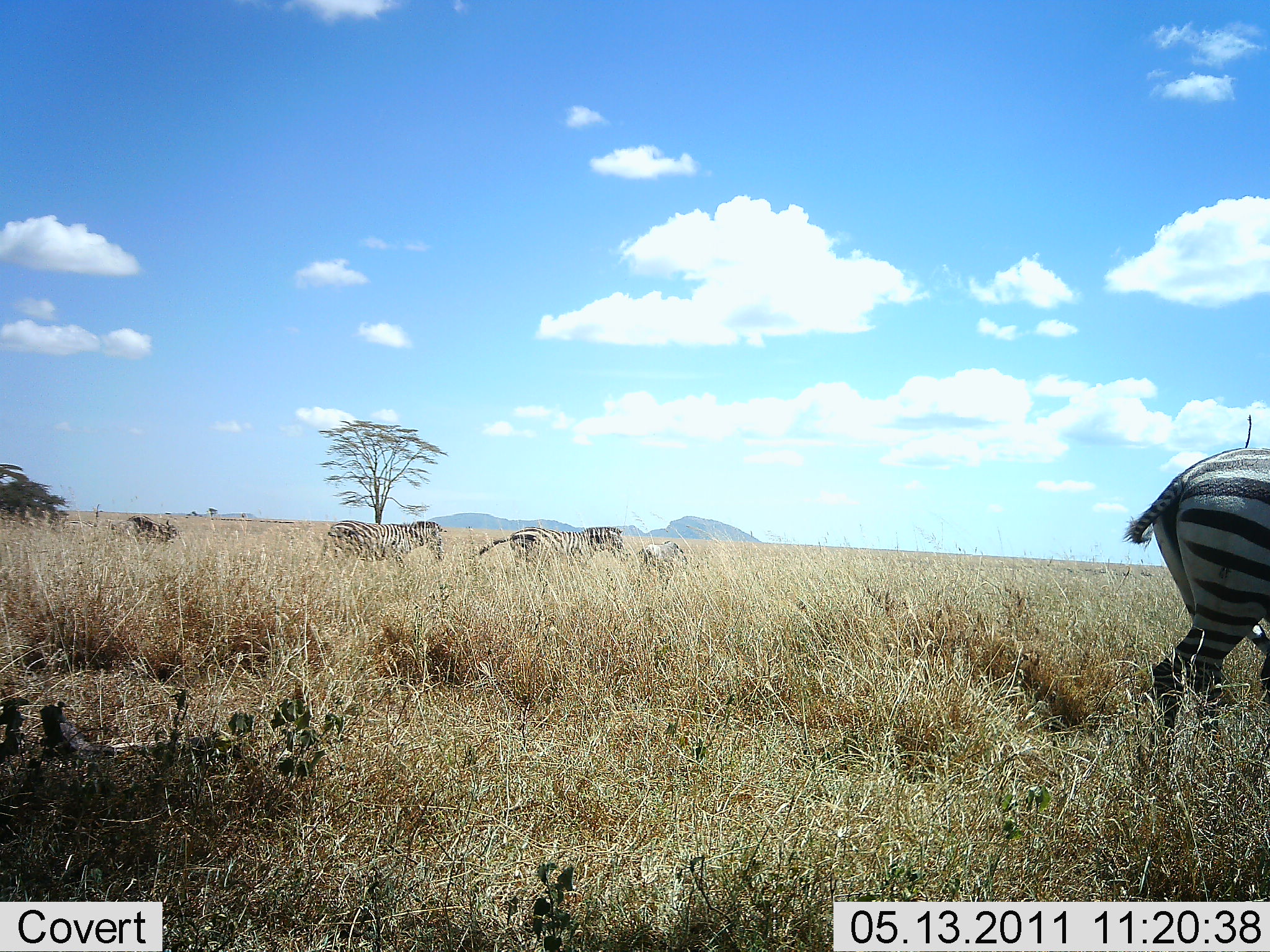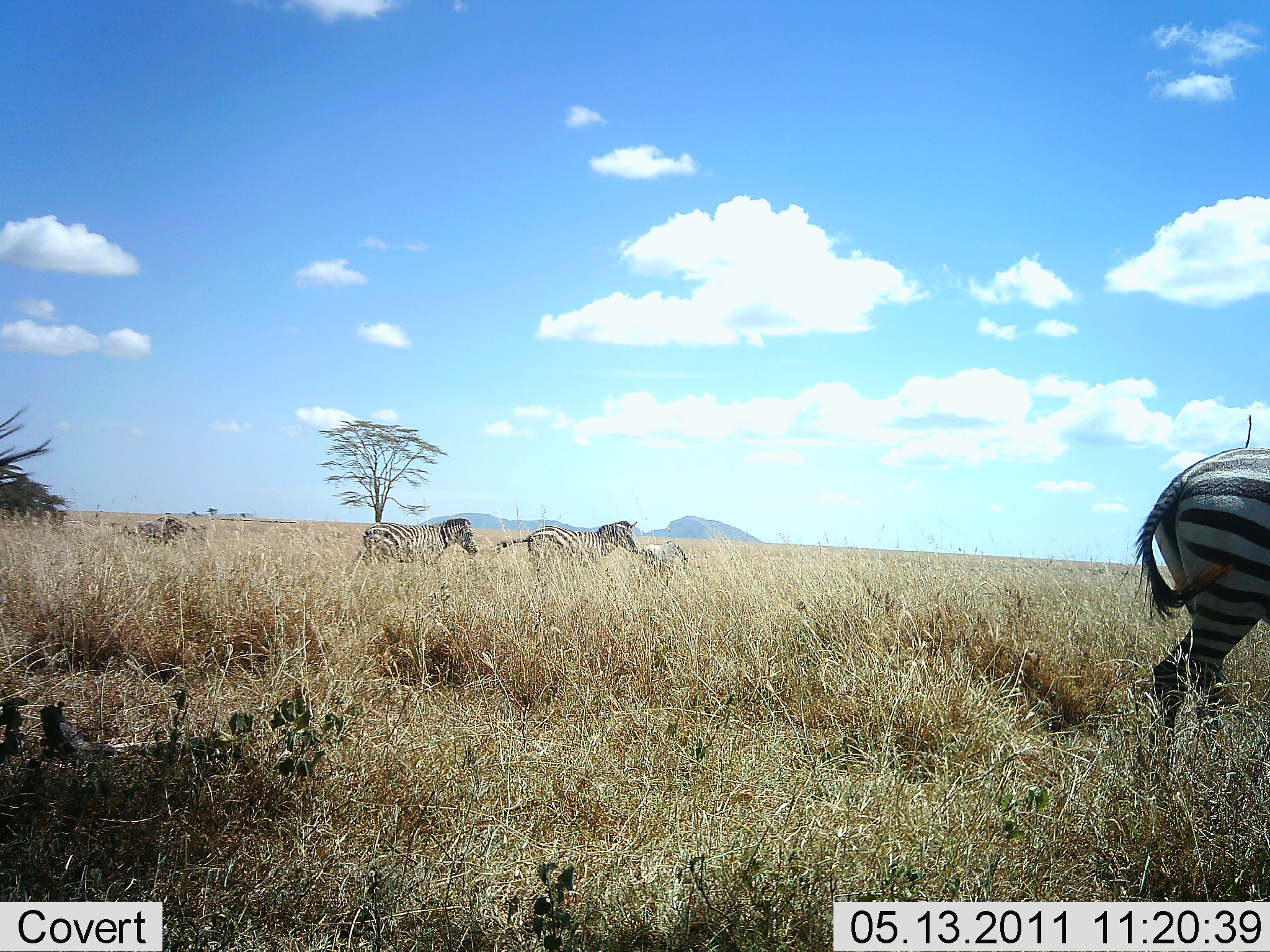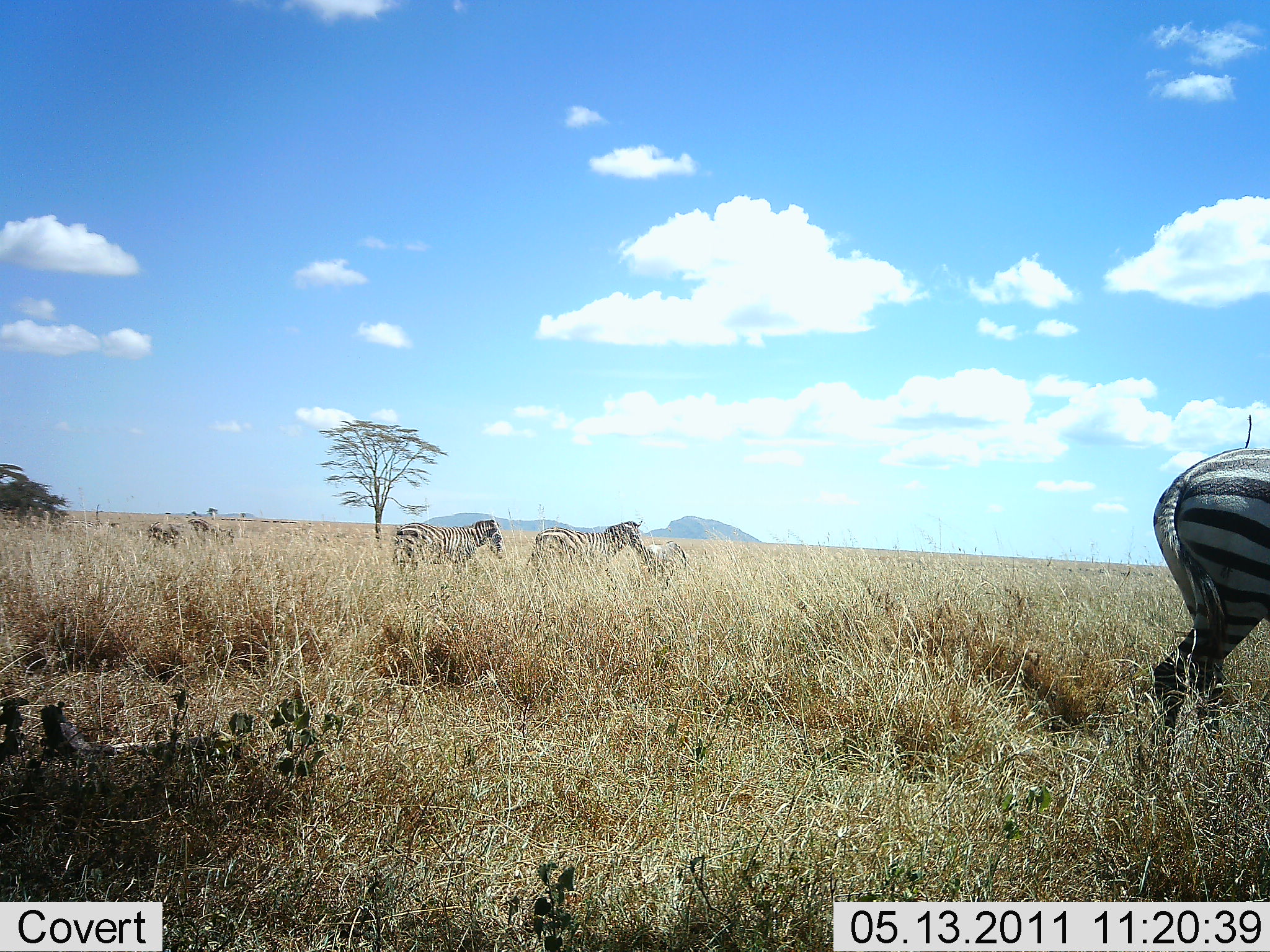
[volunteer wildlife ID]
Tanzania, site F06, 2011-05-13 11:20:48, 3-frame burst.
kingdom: Animalia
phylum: Chordata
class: Mammalia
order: Perissodactyla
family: Equidae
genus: Equus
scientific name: Equus quagga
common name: plains zebra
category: zebra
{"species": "zebra (plains zebra) (Equus quagga)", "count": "5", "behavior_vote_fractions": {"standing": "60%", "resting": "0%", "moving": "70%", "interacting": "0%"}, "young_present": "10%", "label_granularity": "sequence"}